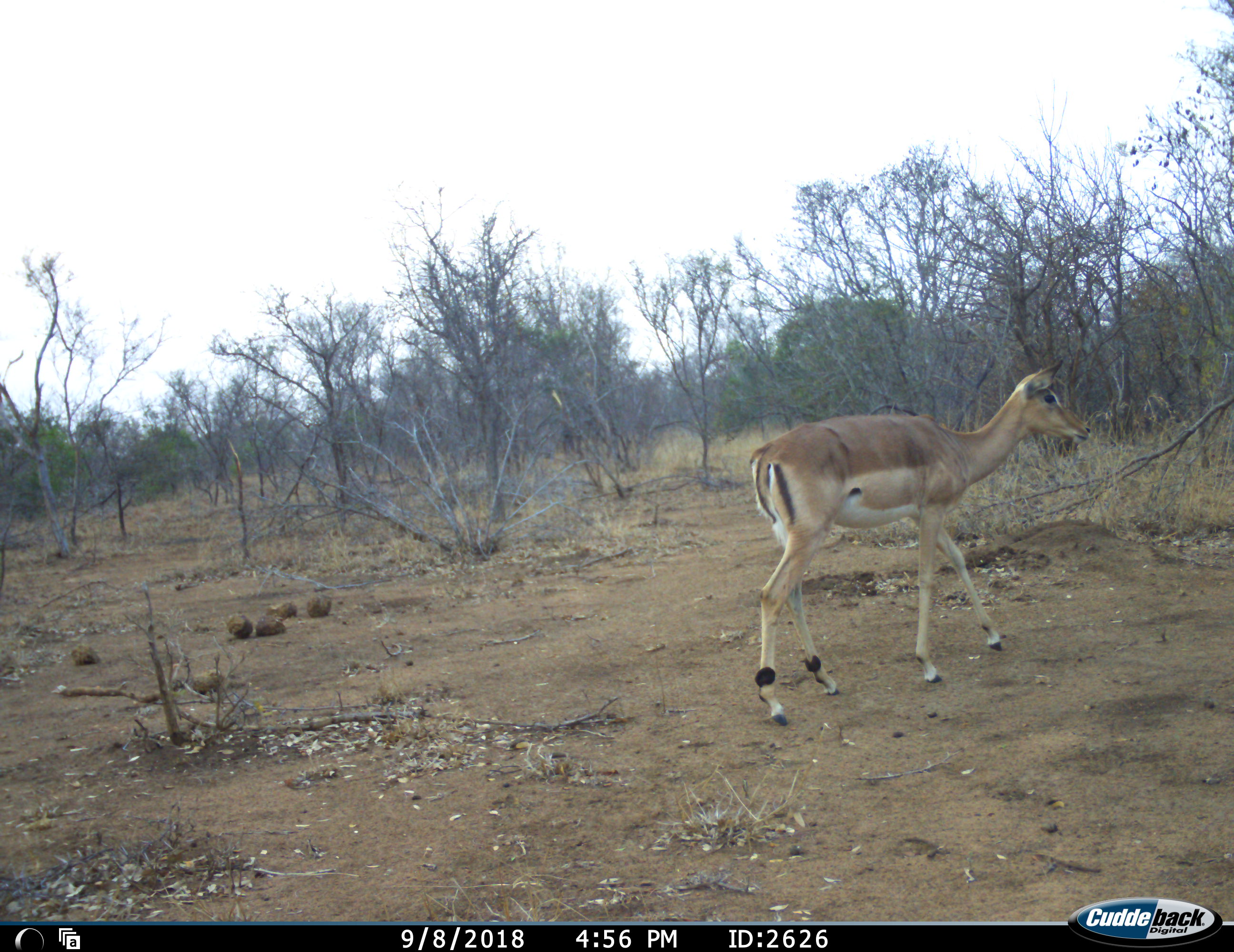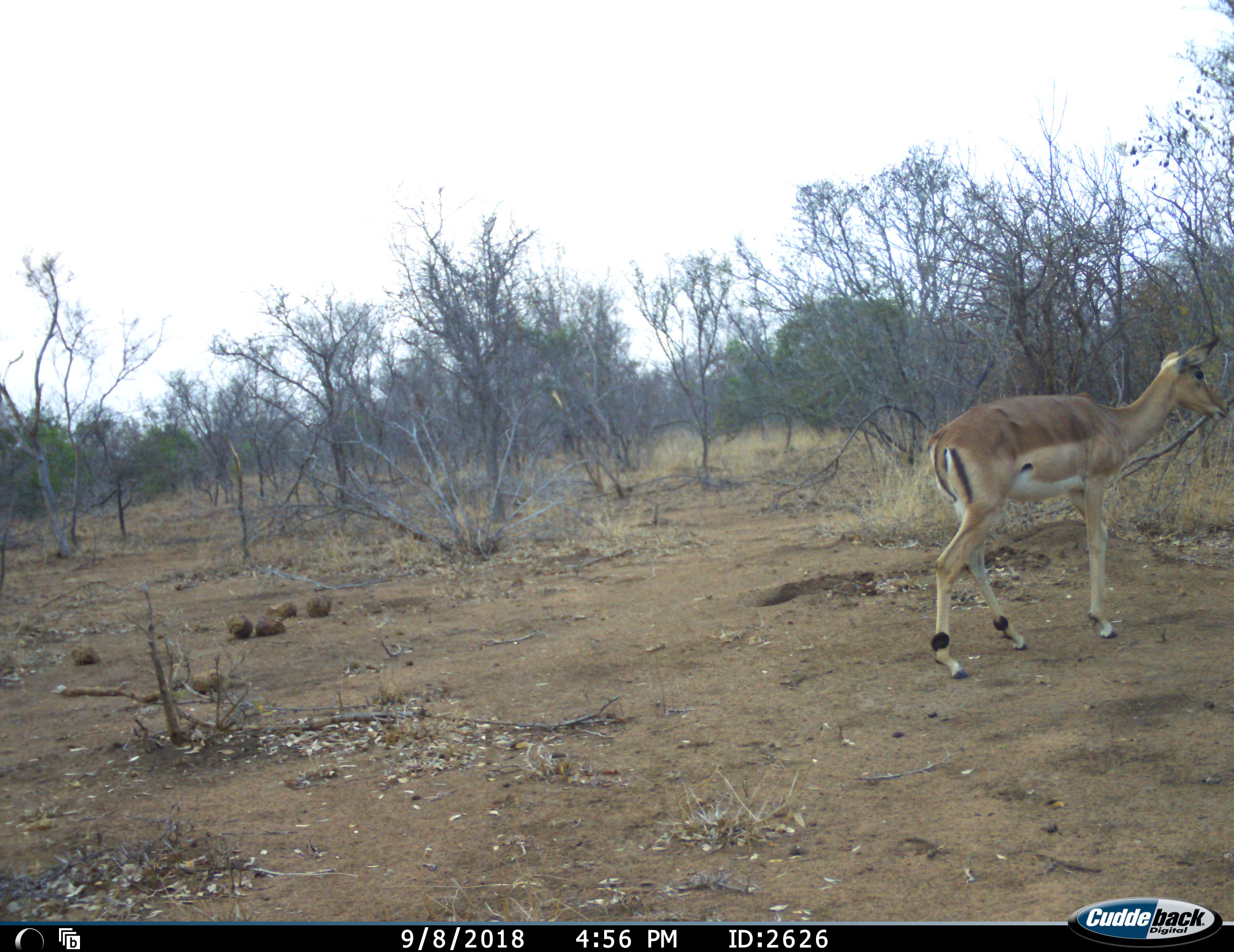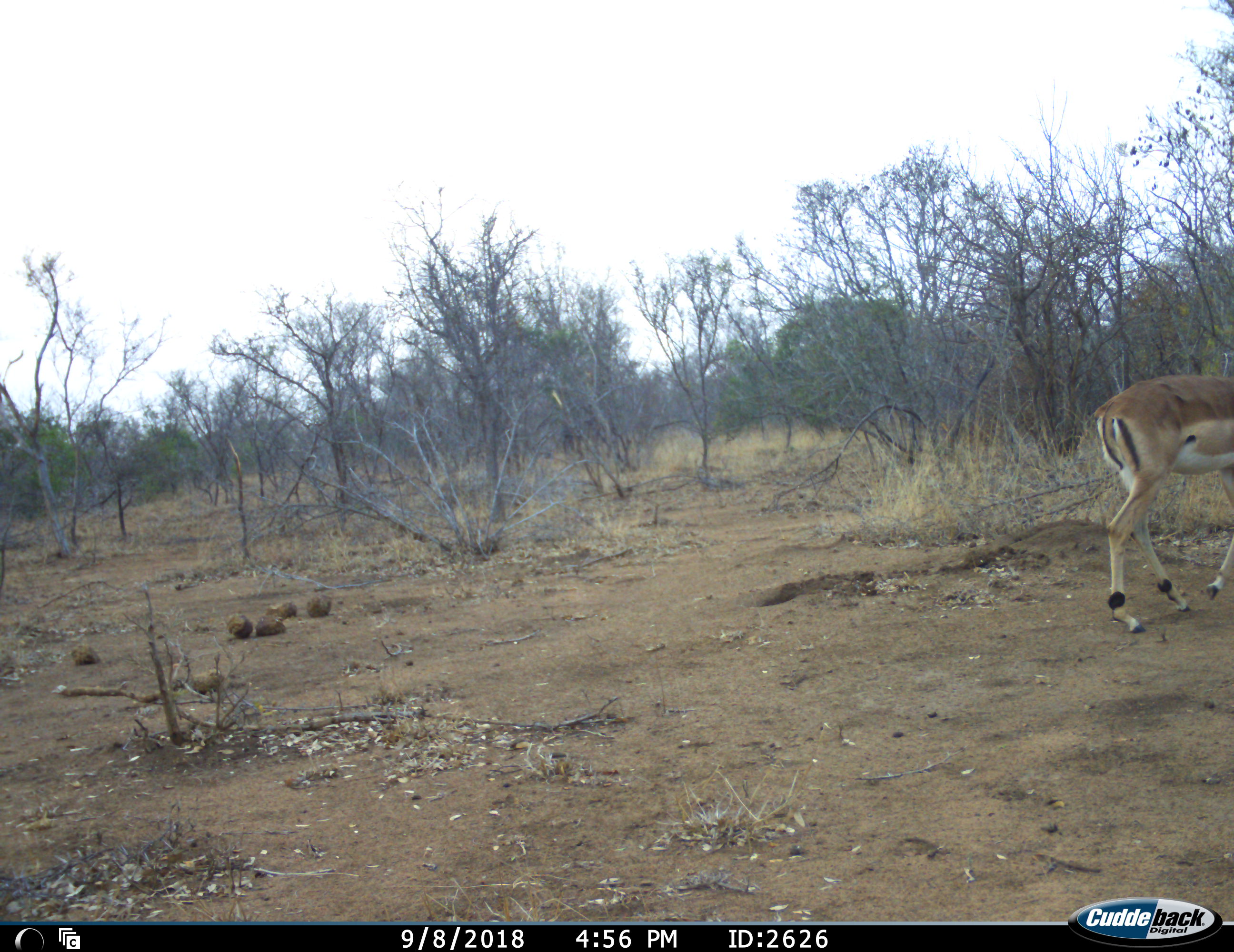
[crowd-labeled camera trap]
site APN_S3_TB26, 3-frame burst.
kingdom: Animalia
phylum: Chordata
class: Mammalia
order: Artiodactyla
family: Bovidae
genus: Aepyceros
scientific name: Aepyceros melampus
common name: impala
Impala (Aepyceros melampus), count 1. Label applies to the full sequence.